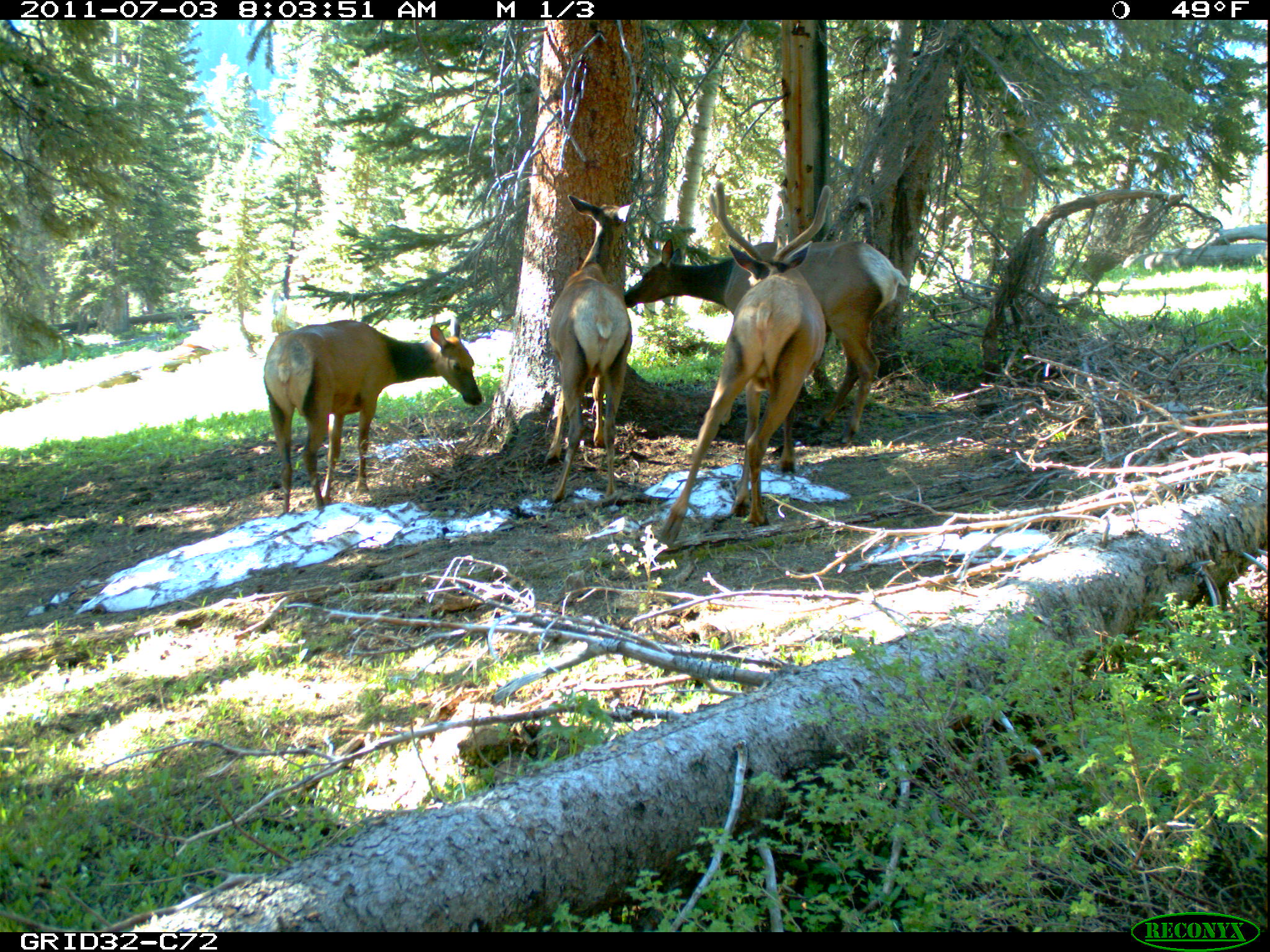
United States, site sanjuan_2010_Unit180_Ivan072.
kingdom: Animalia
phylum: Chordata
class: Mammalia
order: Artiodactyla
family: Cervidae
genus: Cervus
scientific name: Cervus elaphus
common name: red deer